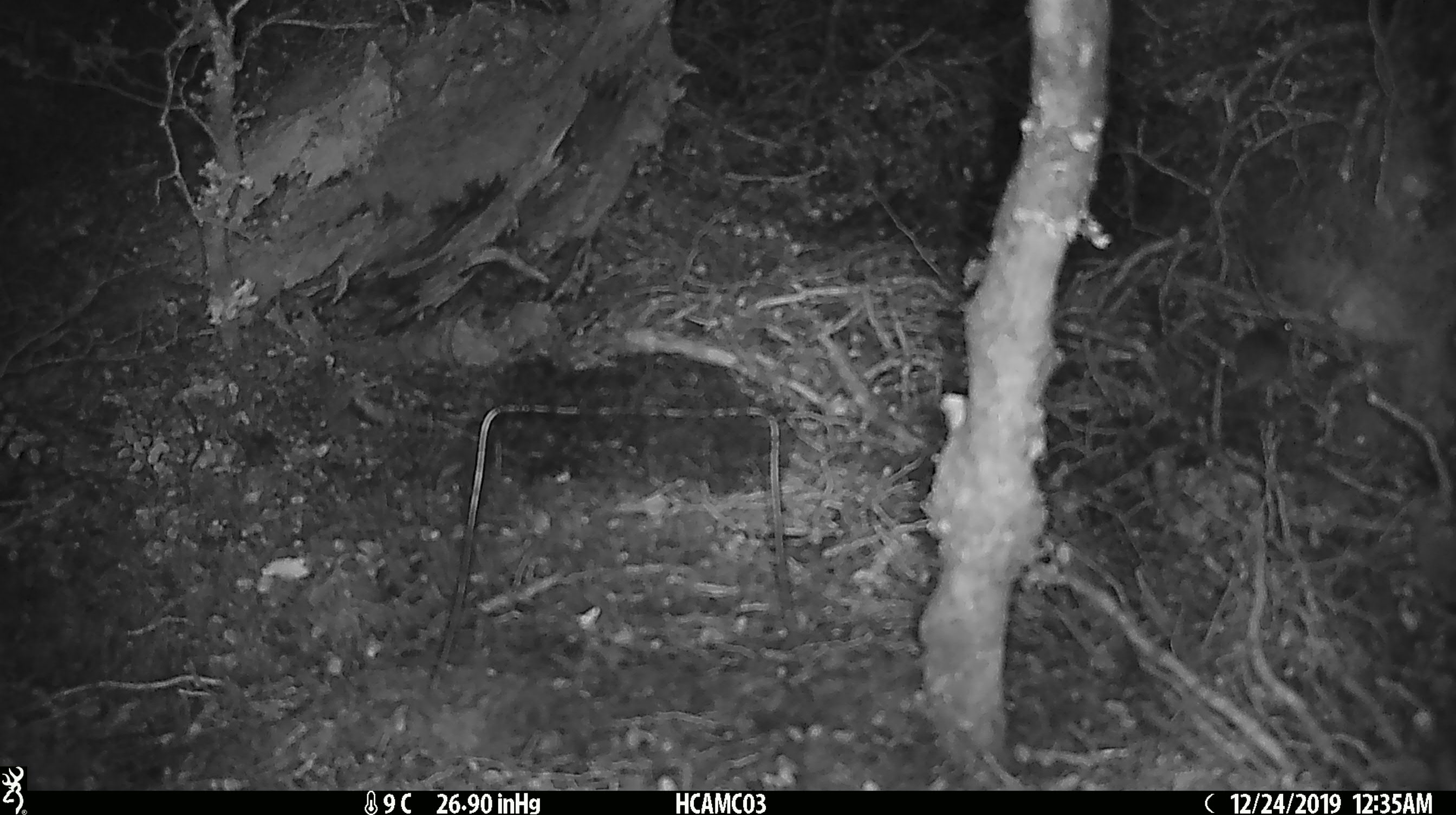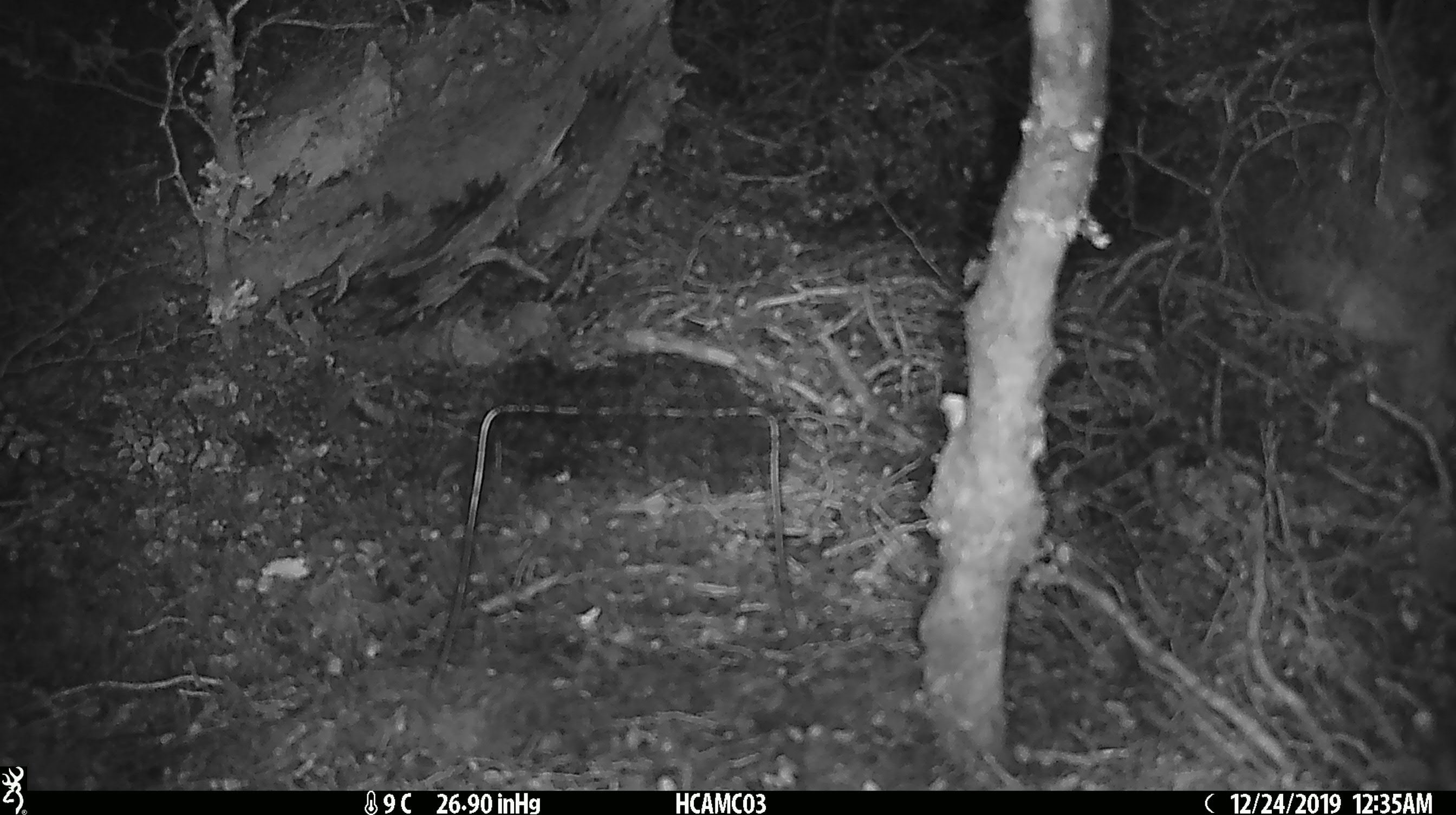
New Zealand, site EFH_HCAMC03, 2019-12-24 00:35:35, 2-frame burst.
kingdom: Animalia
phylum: Chordata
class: Mammalia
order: Rodentia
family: Muridae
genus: Mus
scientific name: Mus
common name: mouse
Mouse (Mus).